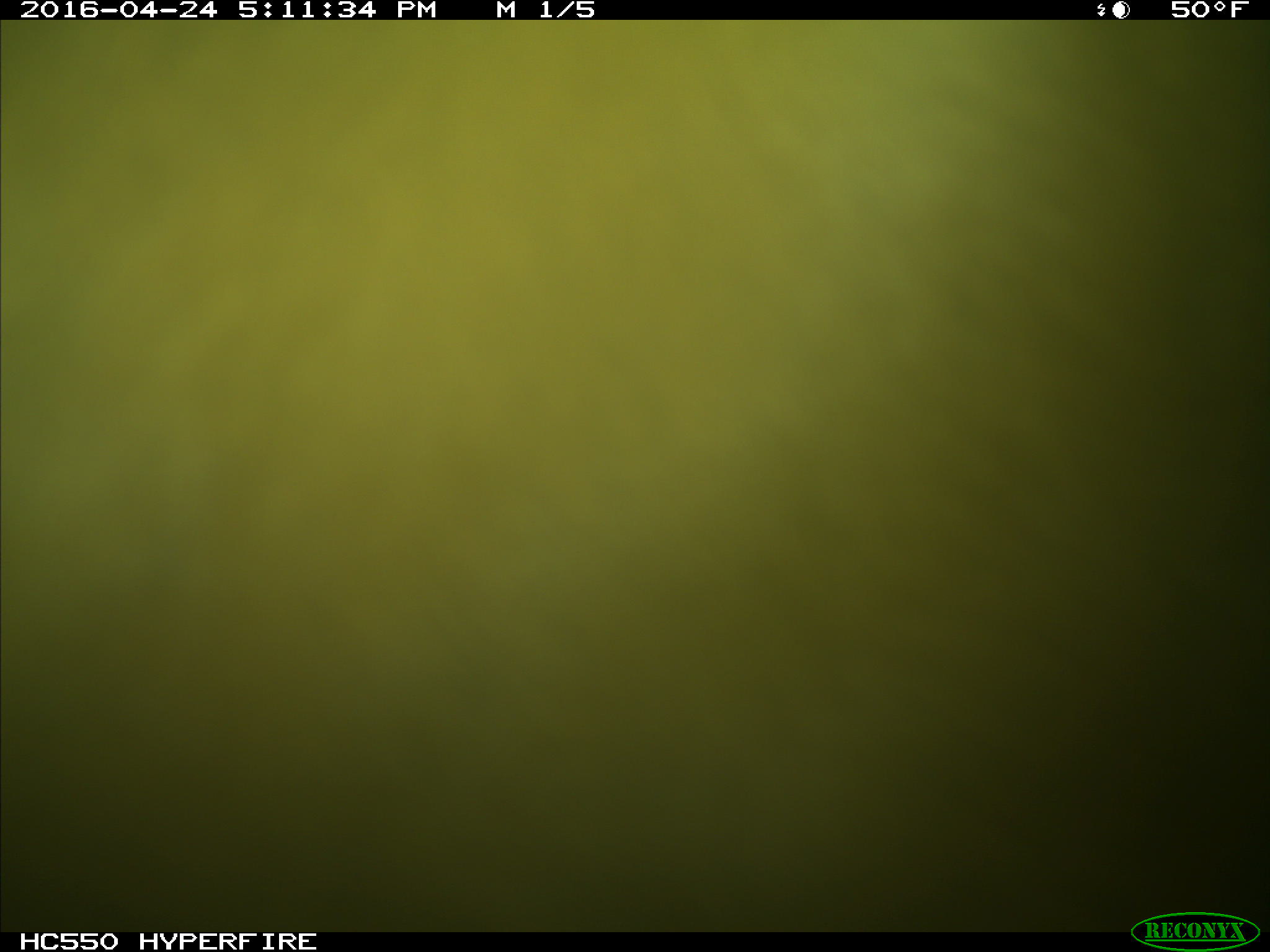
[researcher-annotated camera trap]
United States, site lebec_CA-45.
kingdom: Animalia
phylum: Chordata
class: Mammalia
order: Artiodactyla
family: Bovidae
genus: Bos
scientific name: Bos taurus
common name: domestic cow